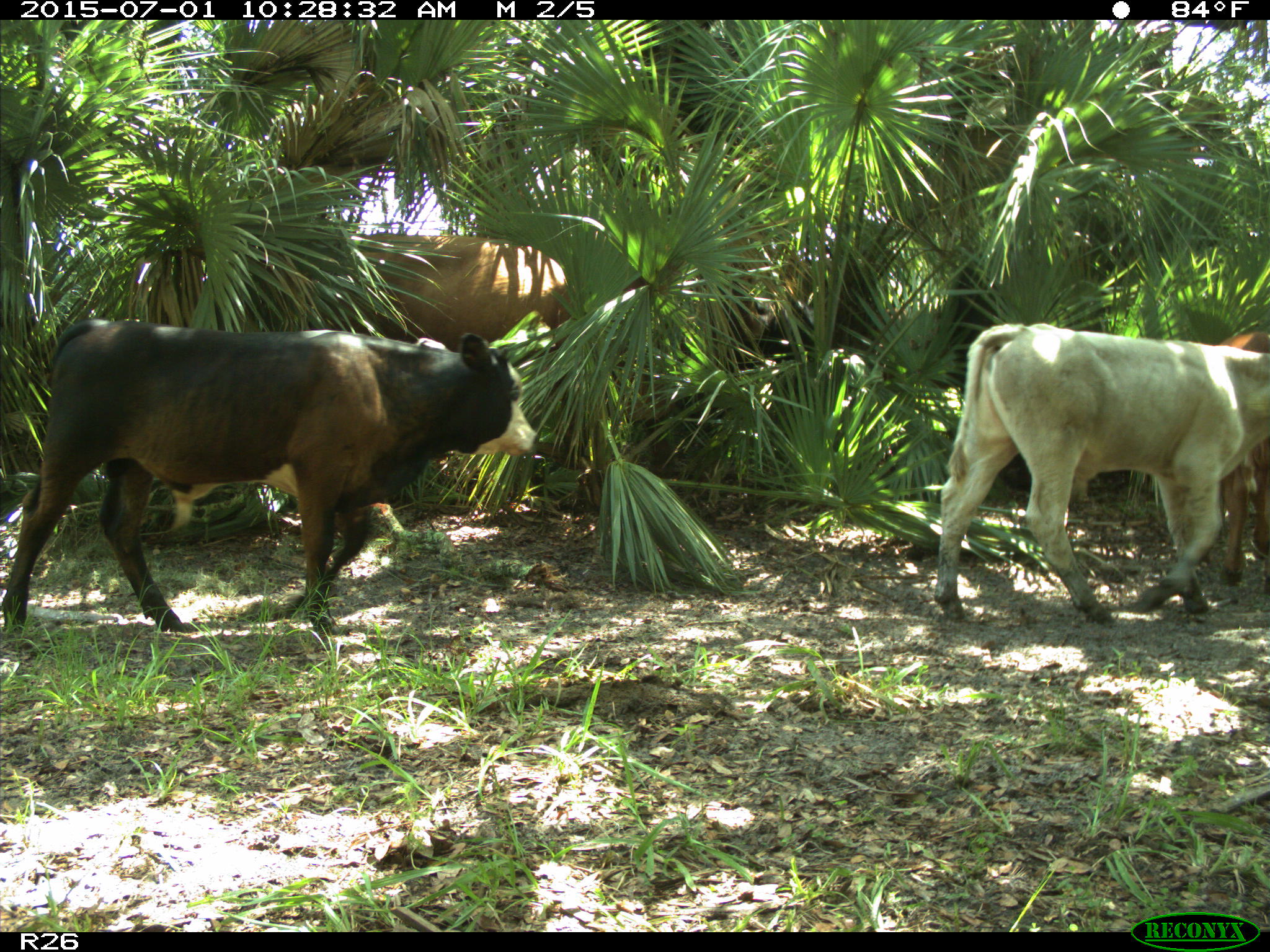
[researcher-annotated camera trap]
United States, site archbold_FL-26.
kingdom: Animalia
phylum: Chordata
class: Mammalia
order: Artiodactyla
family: Bovidae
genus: Bos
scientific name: Bos taurus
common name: domestic cow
Bos taurus (domestic cow).